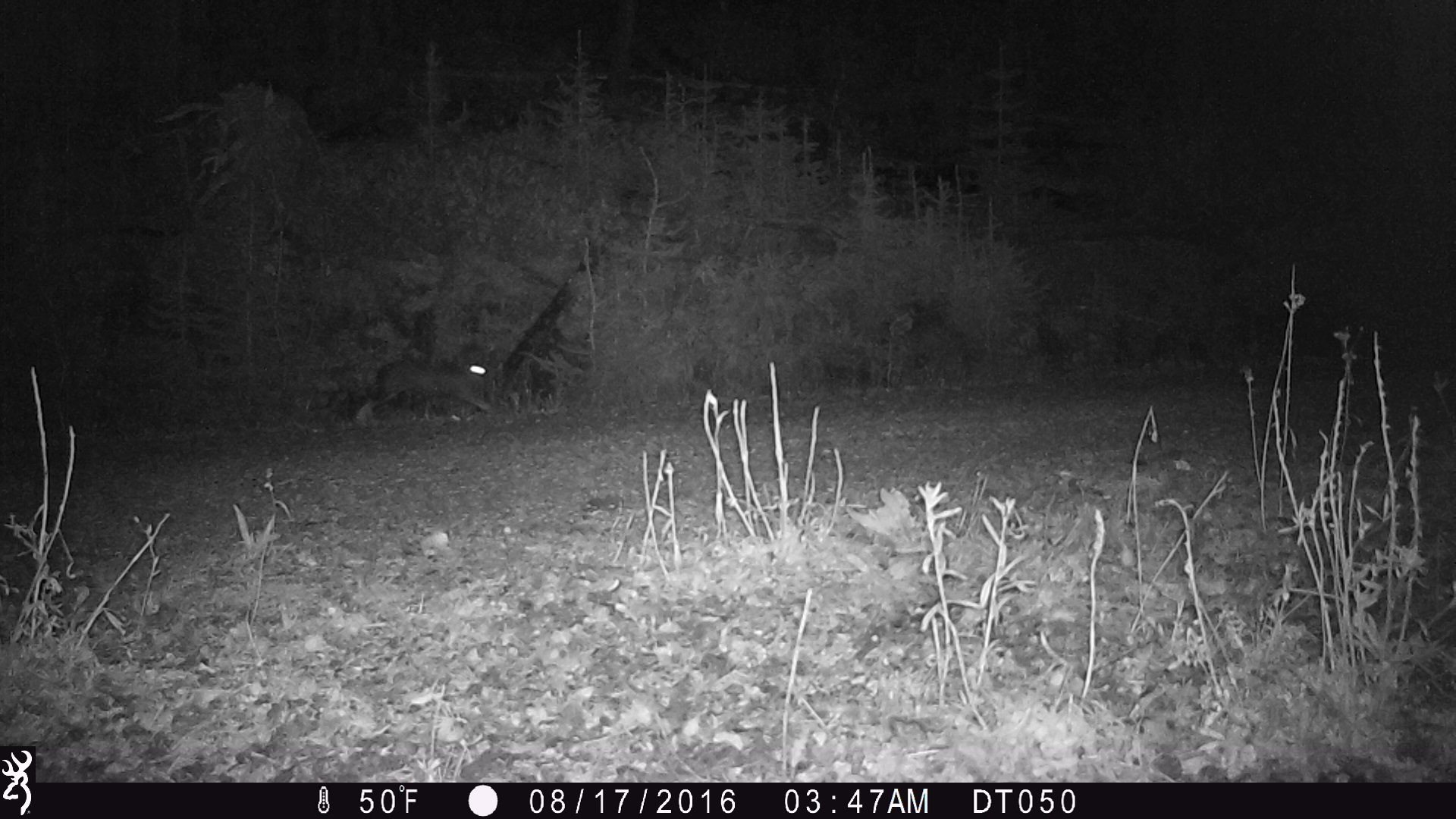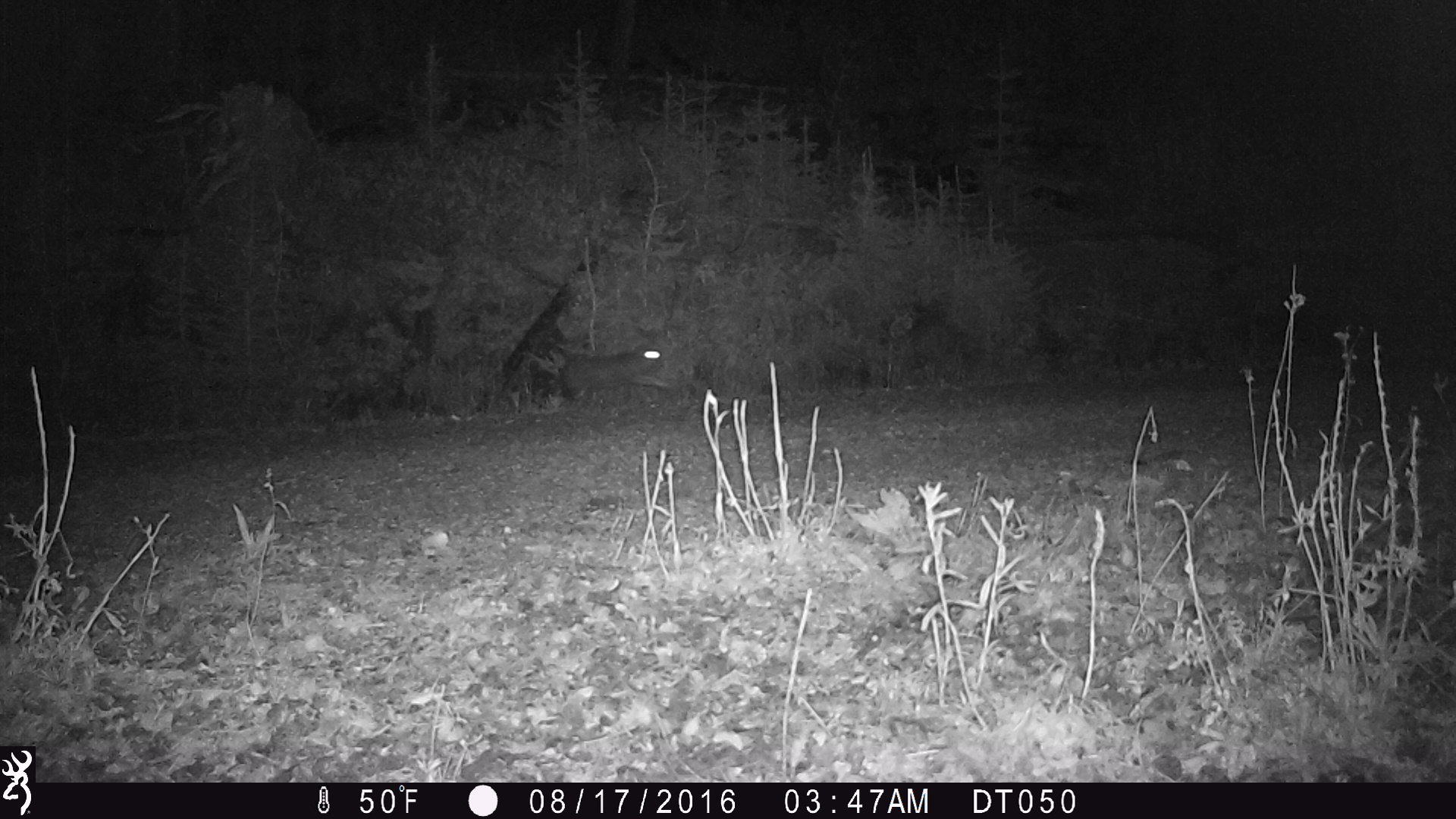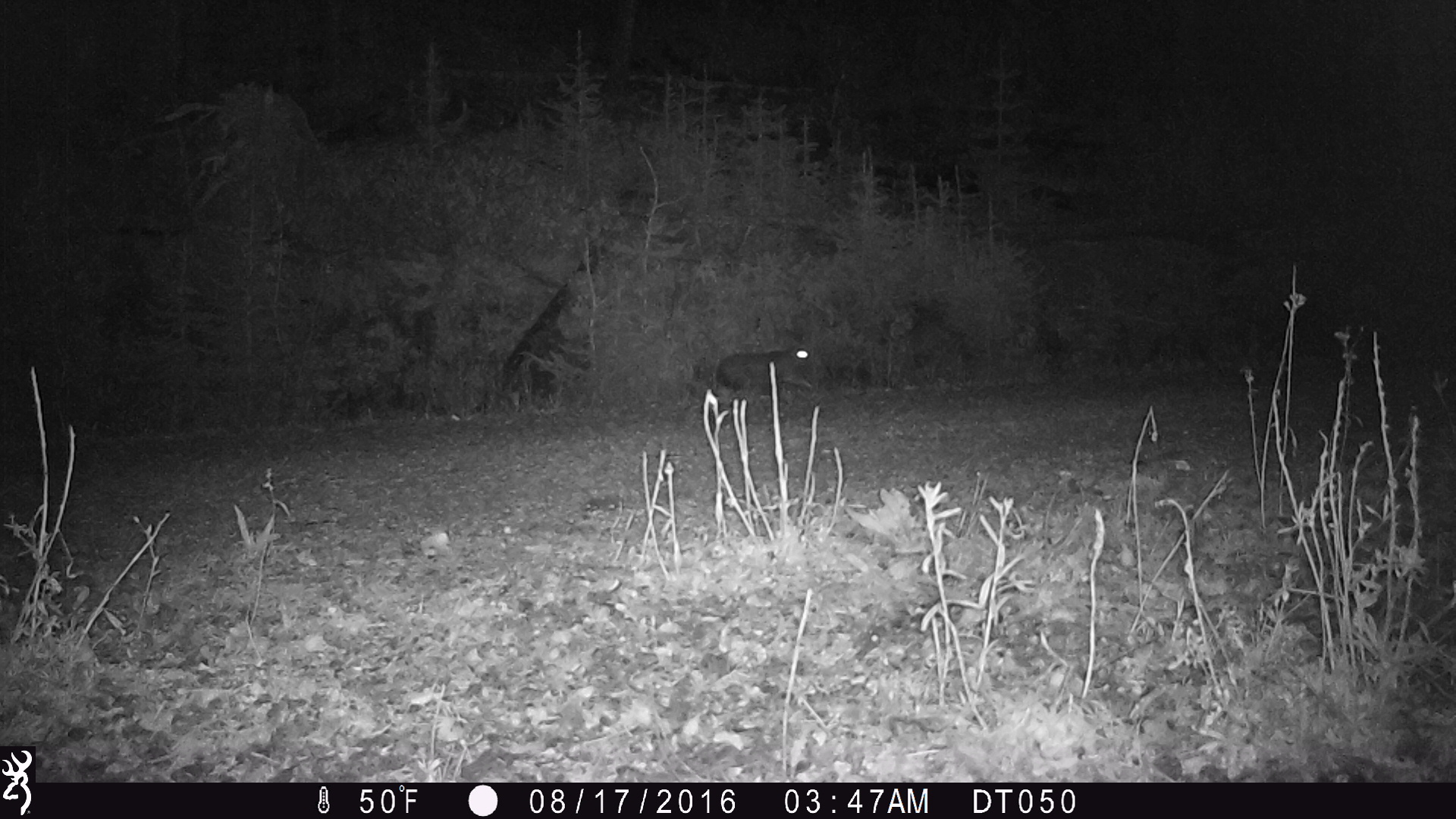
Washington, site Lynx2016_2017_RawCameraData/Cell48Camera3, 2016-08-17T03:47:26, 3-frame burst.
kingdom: Animalia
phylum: Chordata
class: Mammalia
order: Lagomorpha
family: Leporidae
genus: Lepus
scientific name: Lepus americanus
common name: snowshoe hare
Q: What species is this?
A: Lepus americanus (snowshoe hare).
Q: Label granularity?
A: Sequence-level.